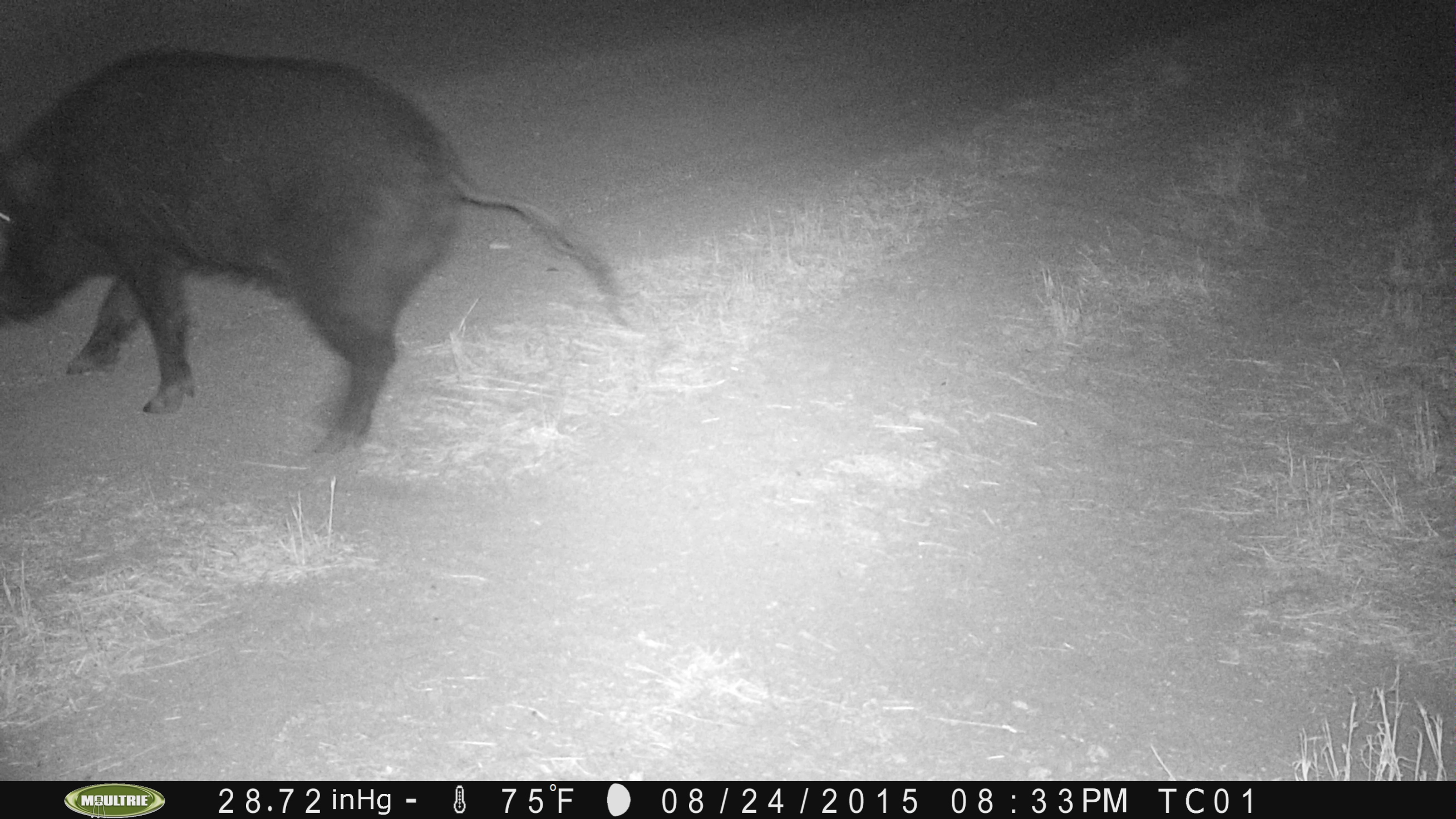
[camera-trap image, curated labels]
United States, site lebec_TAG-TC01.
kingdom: Animalia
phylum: Chordata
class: Mammalia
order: Artiodactyla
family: Suidae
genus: Sus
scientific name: Sus scrofa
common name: wild boar